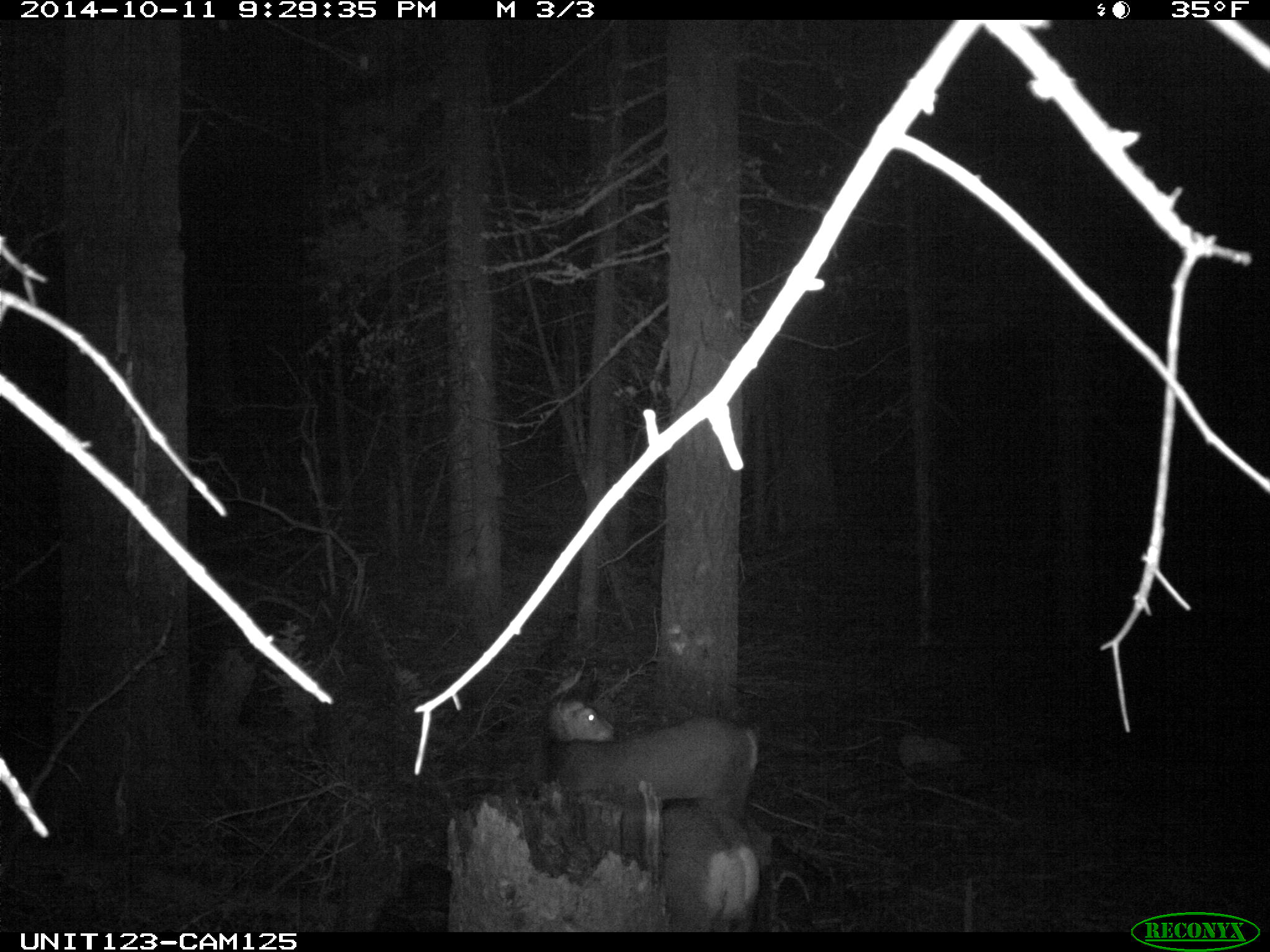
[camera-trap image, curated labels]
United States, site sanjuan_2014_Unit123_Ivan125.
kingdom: Animalia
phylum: Chordata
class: Mammalia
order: Artiodactyla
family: Cervidae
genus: Odocoileus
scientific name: Odocoileus hemionus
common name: mule deer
Odocoileus hemionus (mule deer).